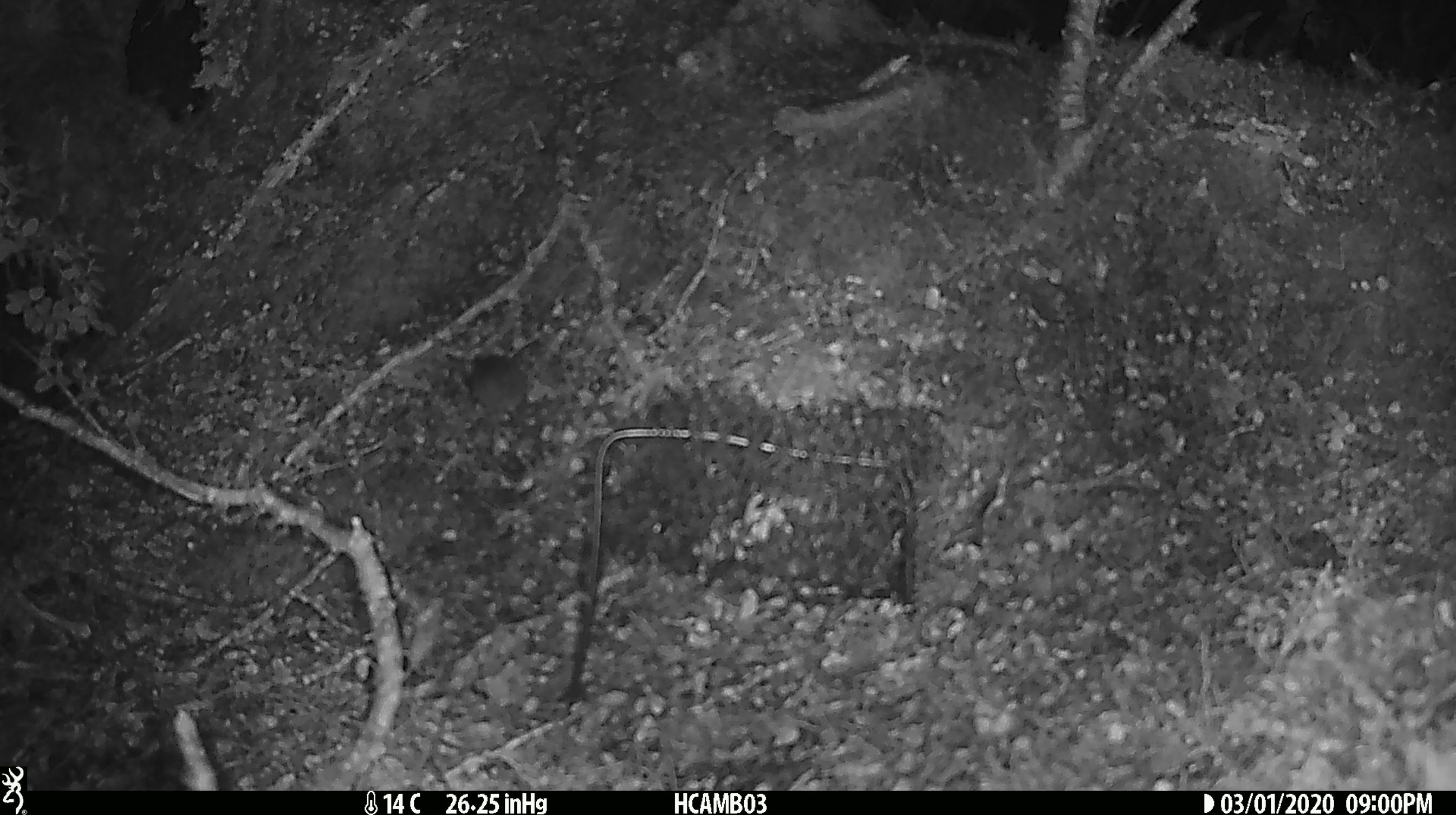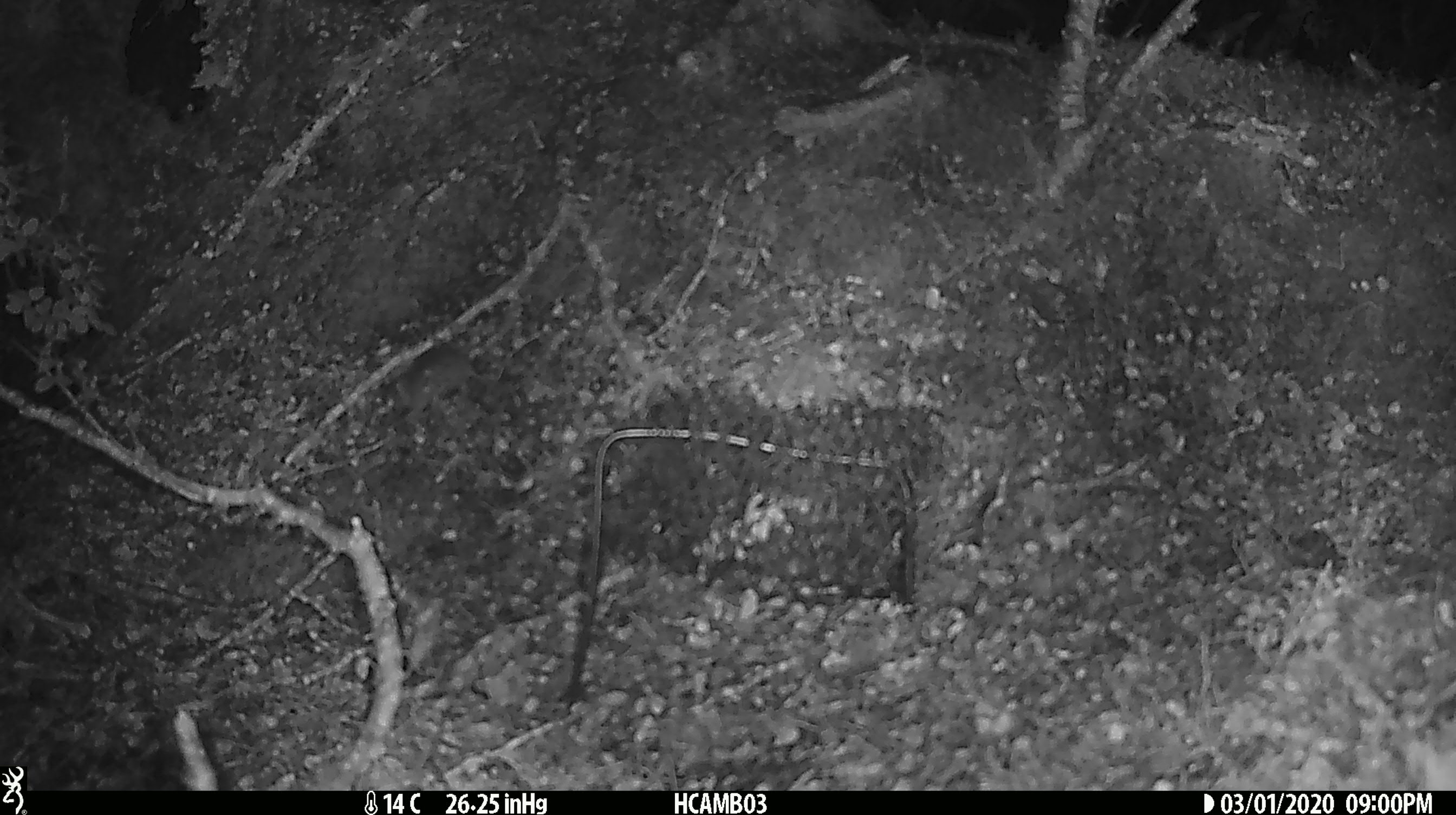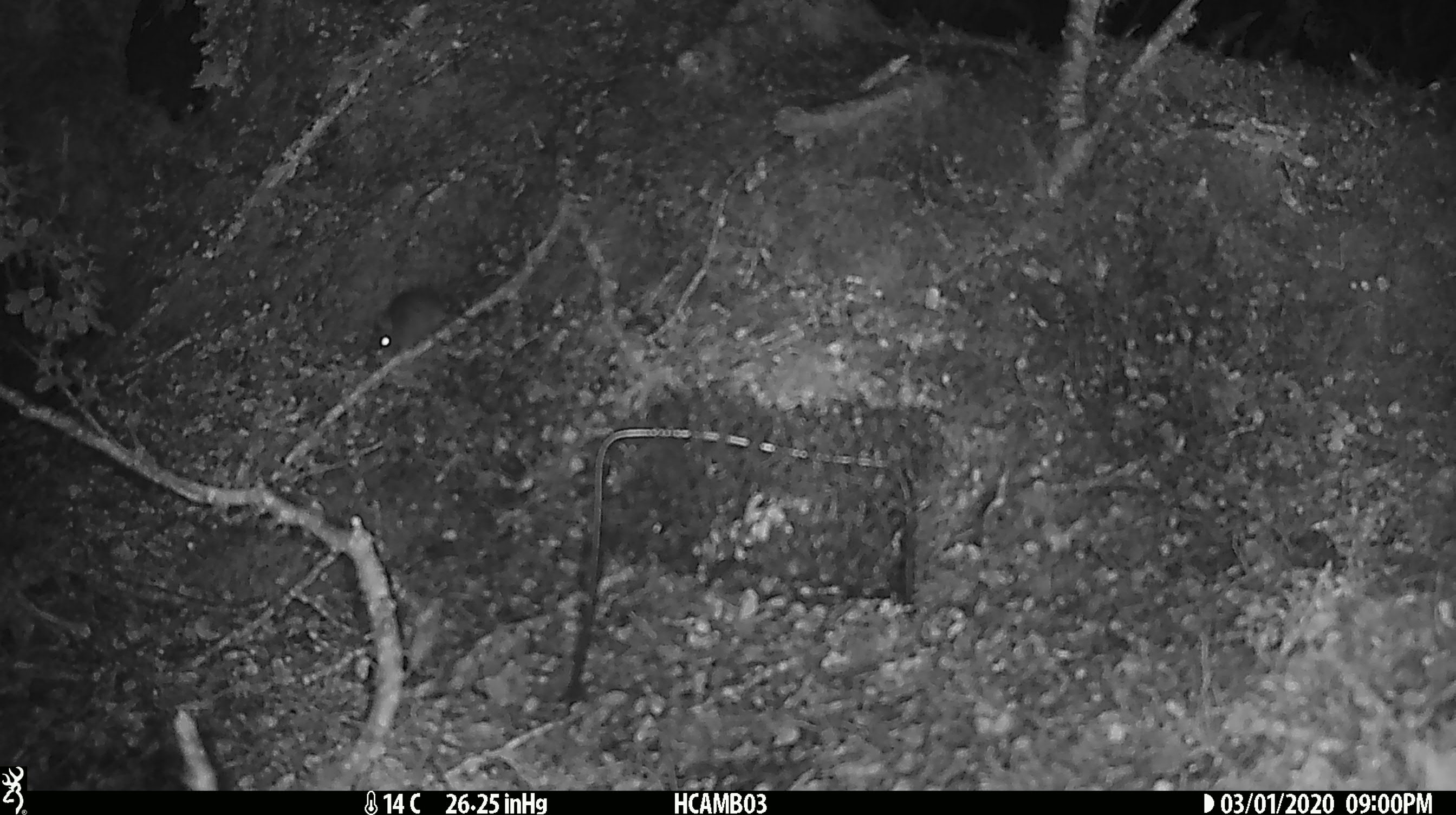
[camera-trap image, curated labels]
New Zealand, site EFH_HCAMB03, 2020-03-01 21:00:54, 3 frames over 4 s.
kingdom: Animalia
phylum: Chordata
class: Mammalia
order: Rodentia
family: Muridae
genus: Mus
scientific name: Mus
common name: mouse